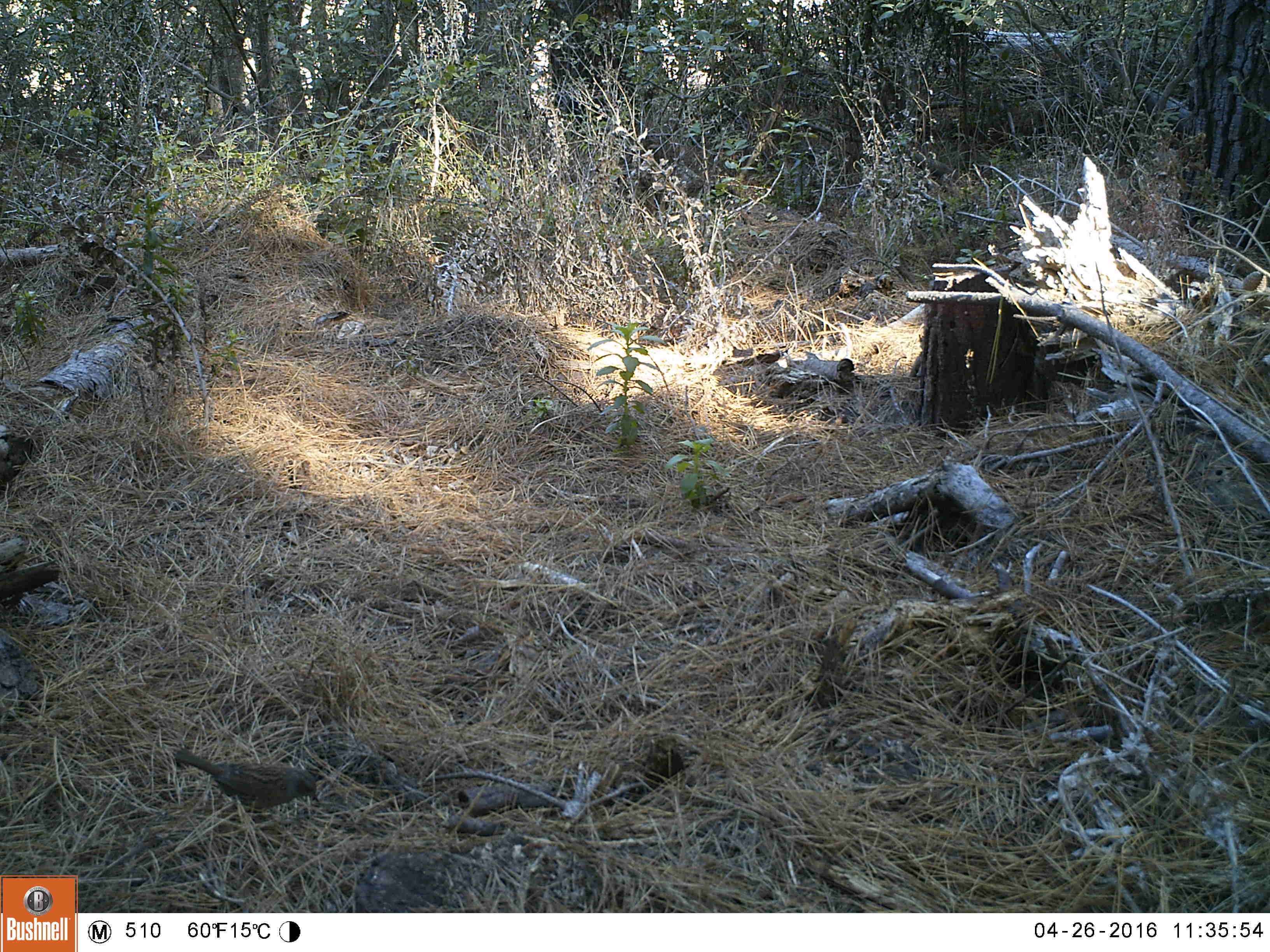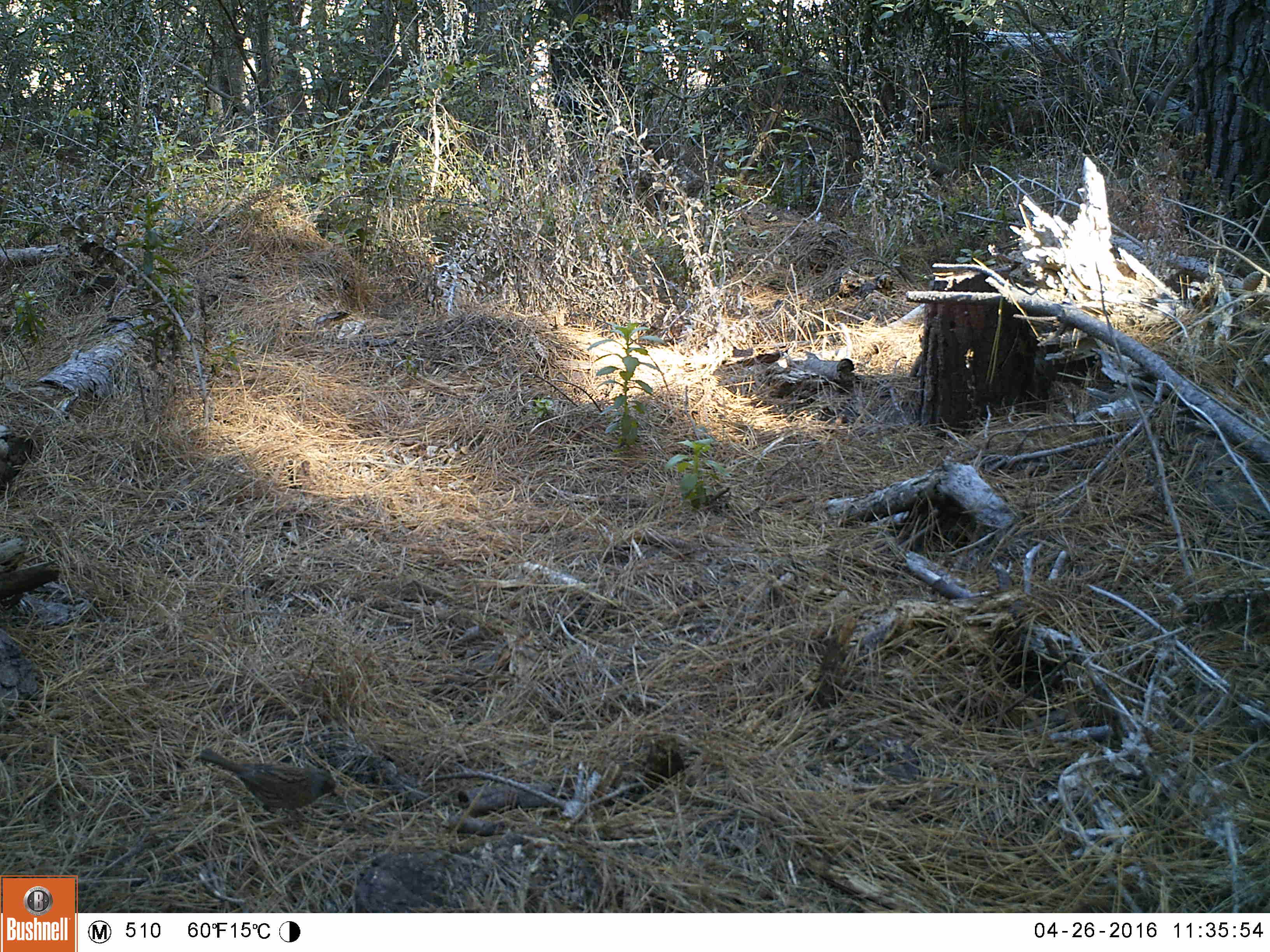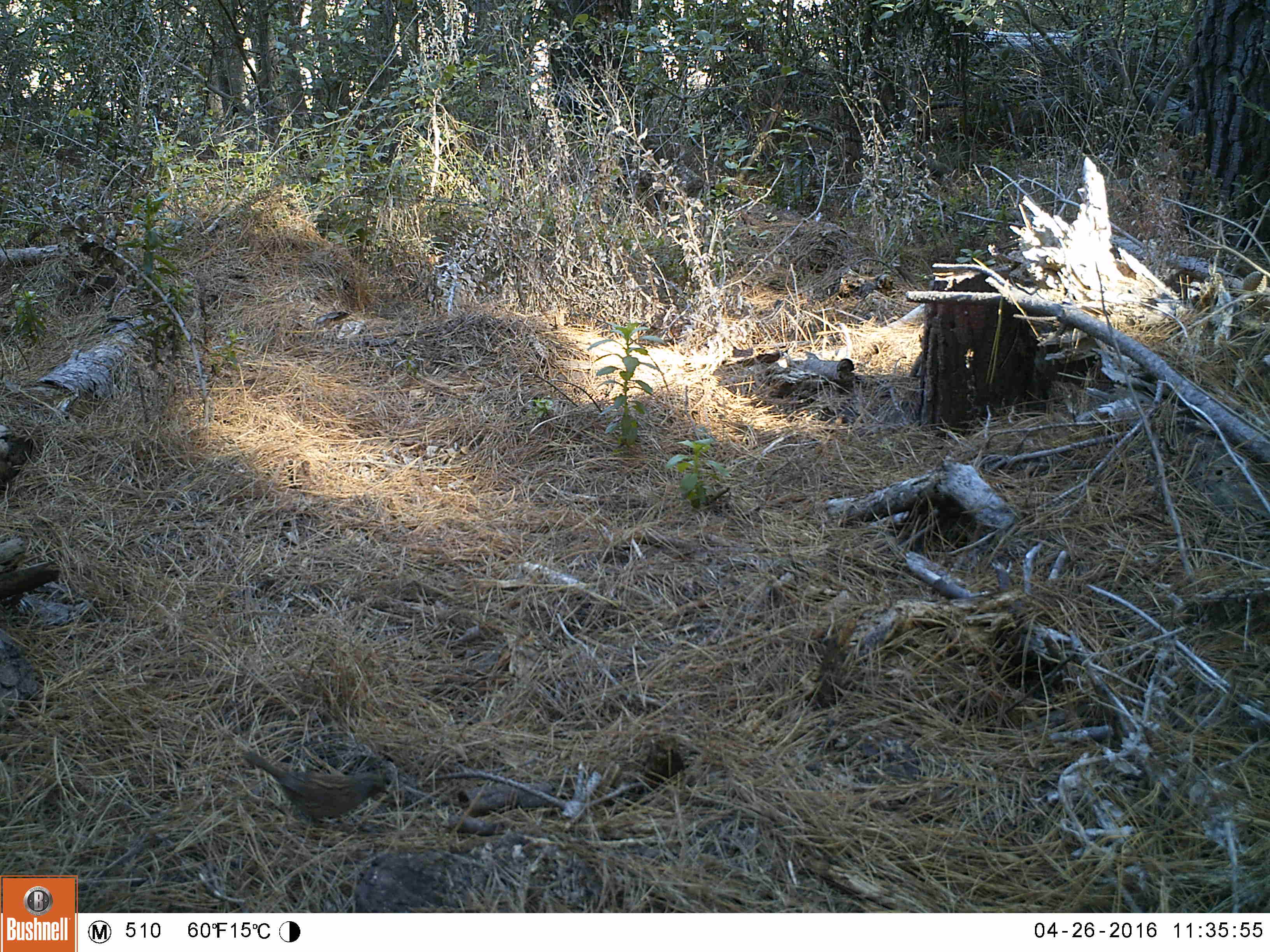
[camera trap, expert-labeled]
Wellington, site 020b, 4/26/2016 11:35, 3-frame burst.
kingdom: Animalia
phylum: Chordata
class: Aves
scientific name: Aves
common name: bird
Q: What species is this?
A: Bird (Aves).